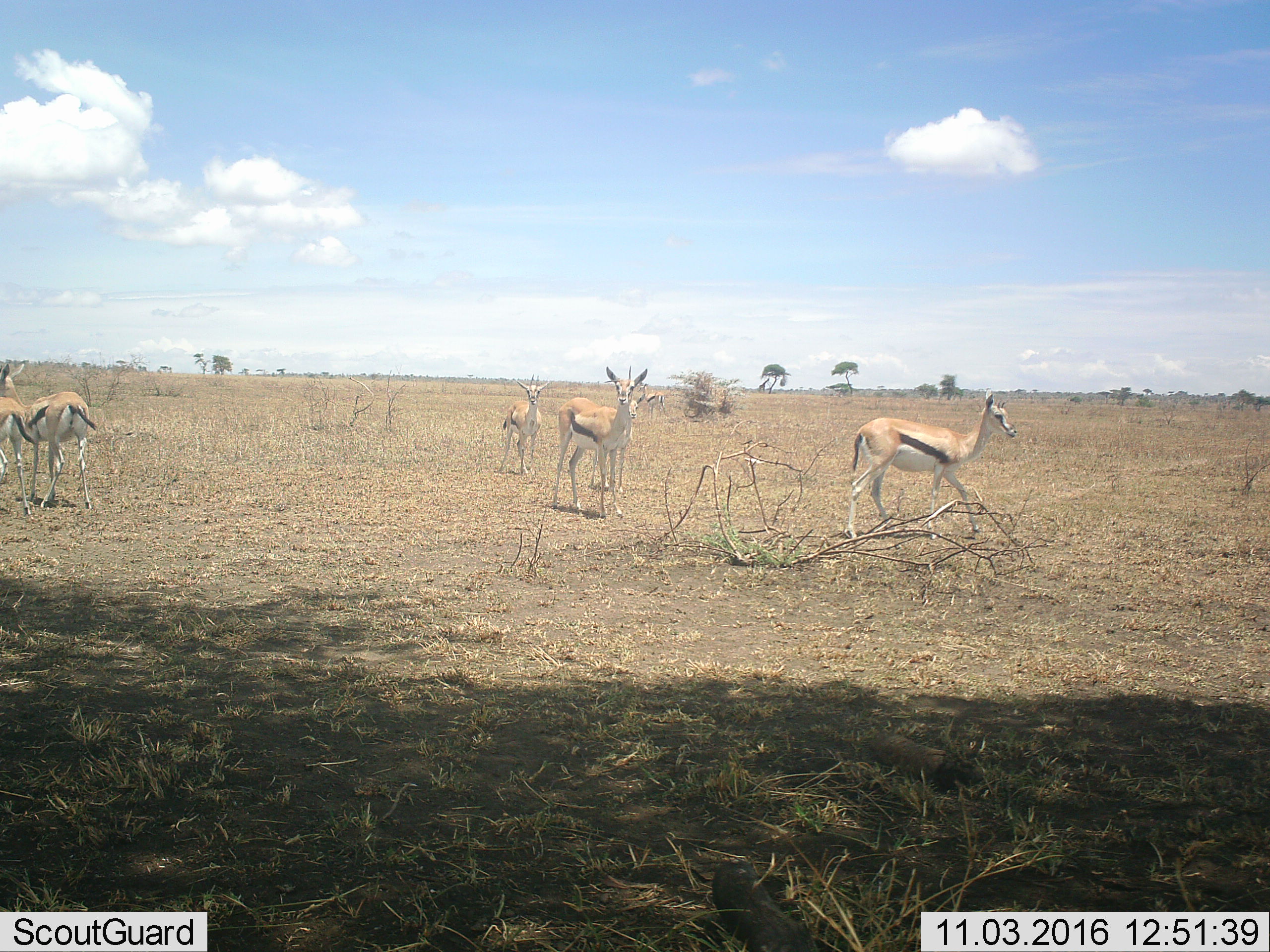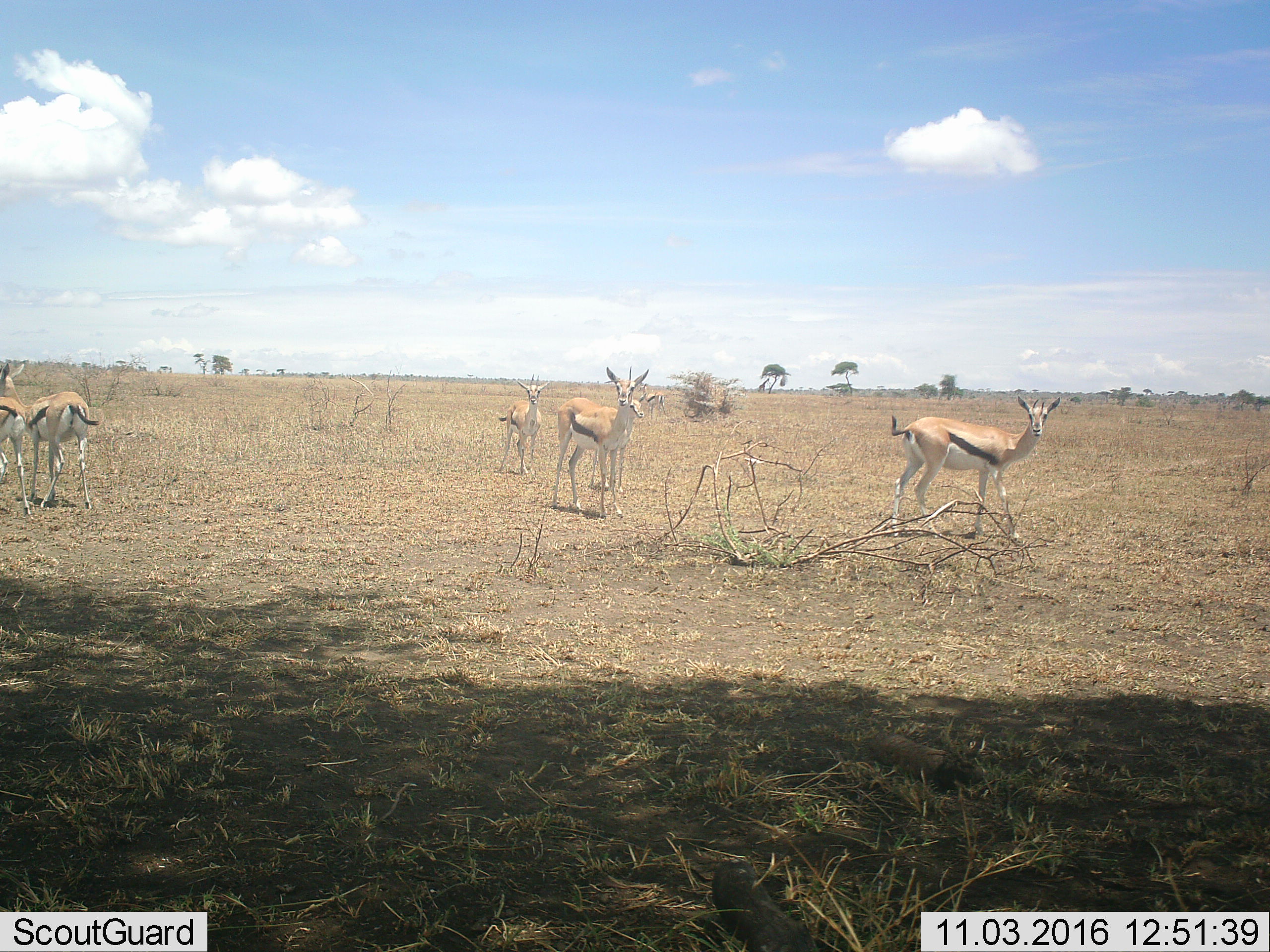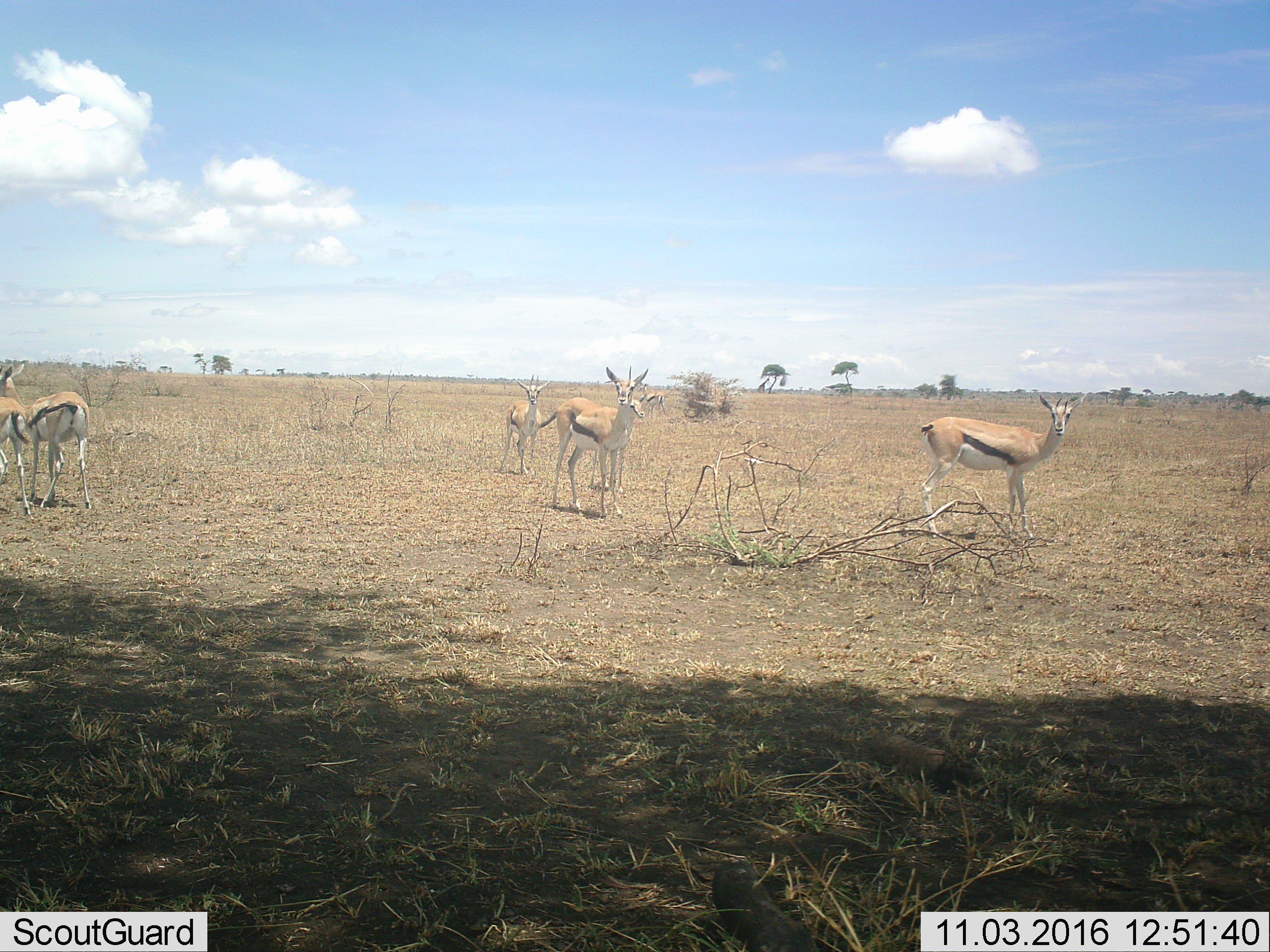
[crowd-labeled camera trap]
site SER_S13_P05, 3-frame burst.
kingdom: Animalia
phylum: Chordata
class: Mammalia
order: Artiodactyla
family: Bovidae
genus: Eudorcas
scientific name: Eudorcas thomsonii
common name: thomson's gazelle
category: gazellethomsons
Gazellethomsons (thomson's gazelle) (Eudorcas thomsonii), count 6. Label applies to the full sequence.